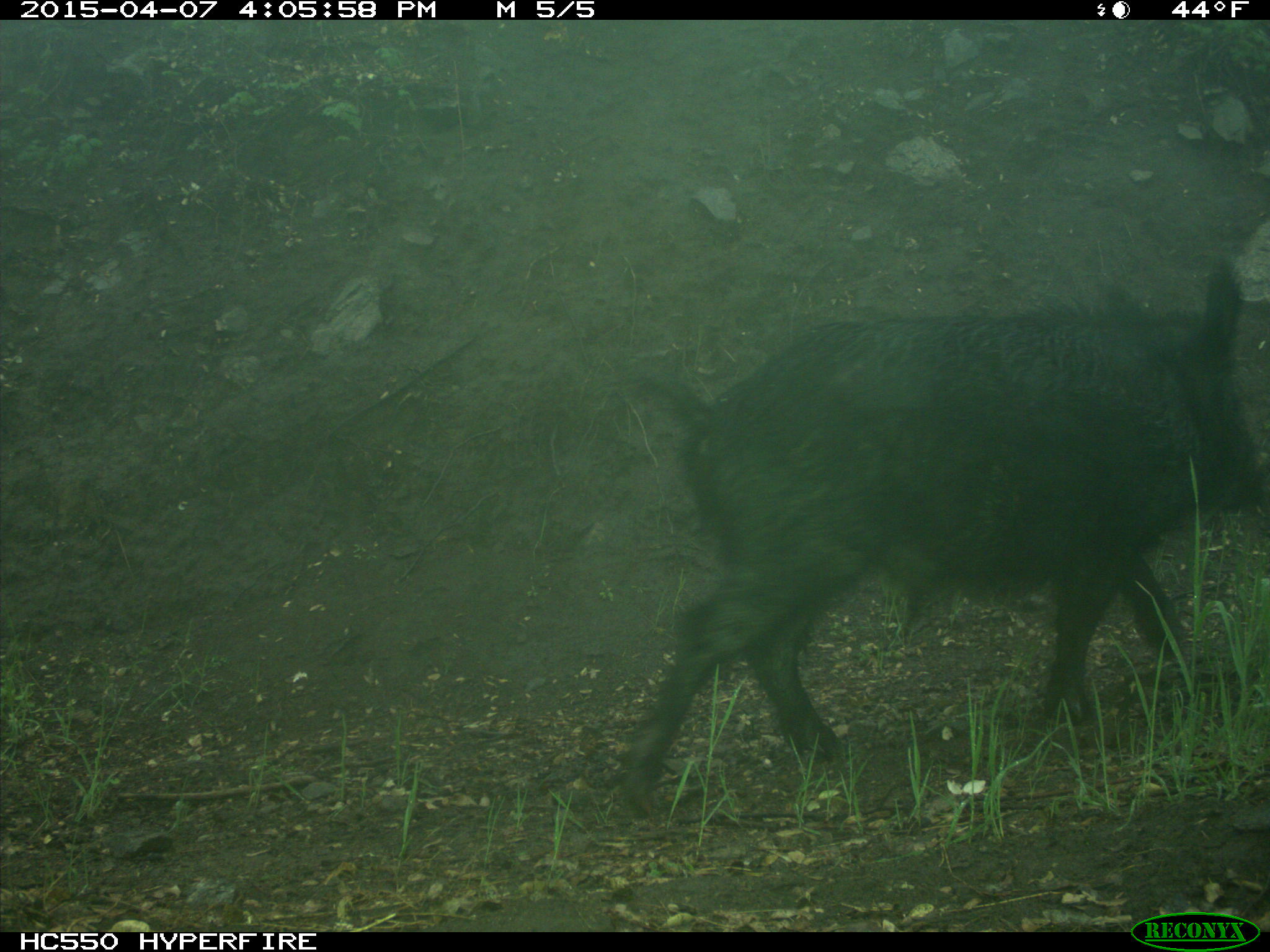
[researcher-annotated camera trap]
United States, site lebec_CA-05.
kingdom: Animalia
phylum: Chordata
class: Mammalia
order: Artiodactyla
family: Suidae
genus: Sus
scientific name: Sus scrofa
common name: wild boar